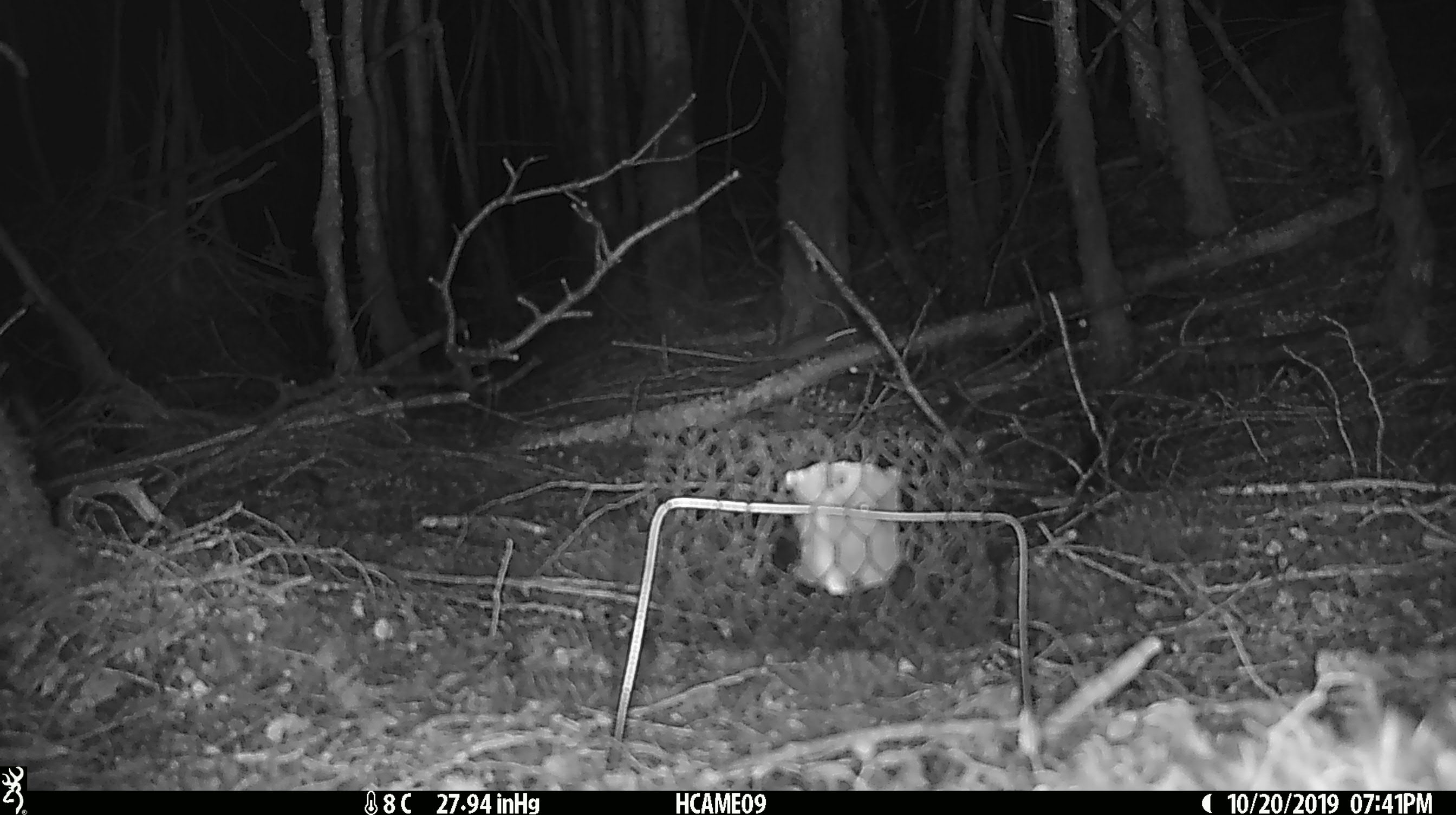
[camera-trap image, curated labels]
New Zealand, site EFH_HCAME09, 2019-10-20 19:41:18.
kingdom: Animalia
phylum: Chordata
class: Mammalia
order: Rodentia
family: Muridae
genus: Mus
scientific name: Mus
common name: mouse